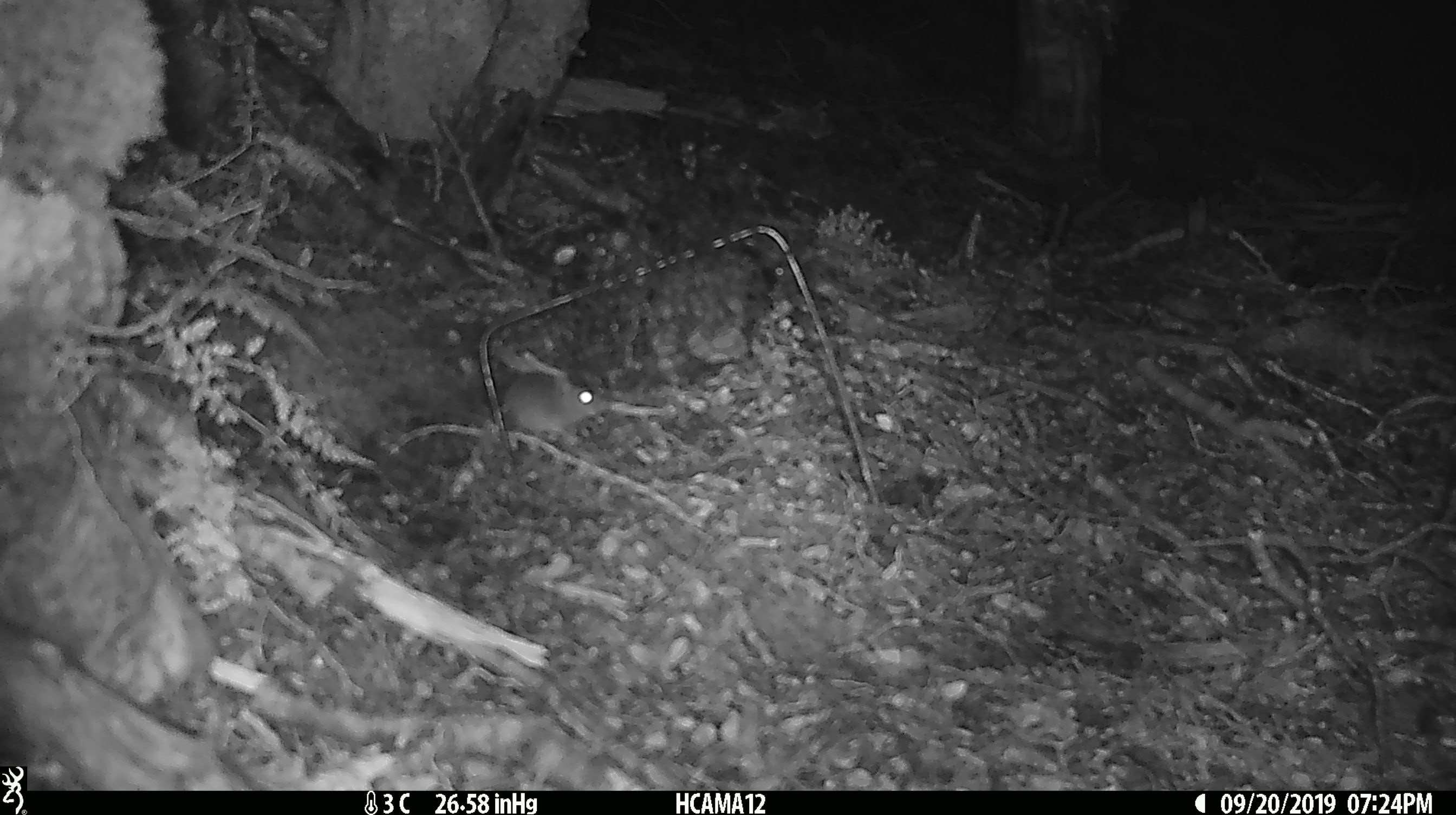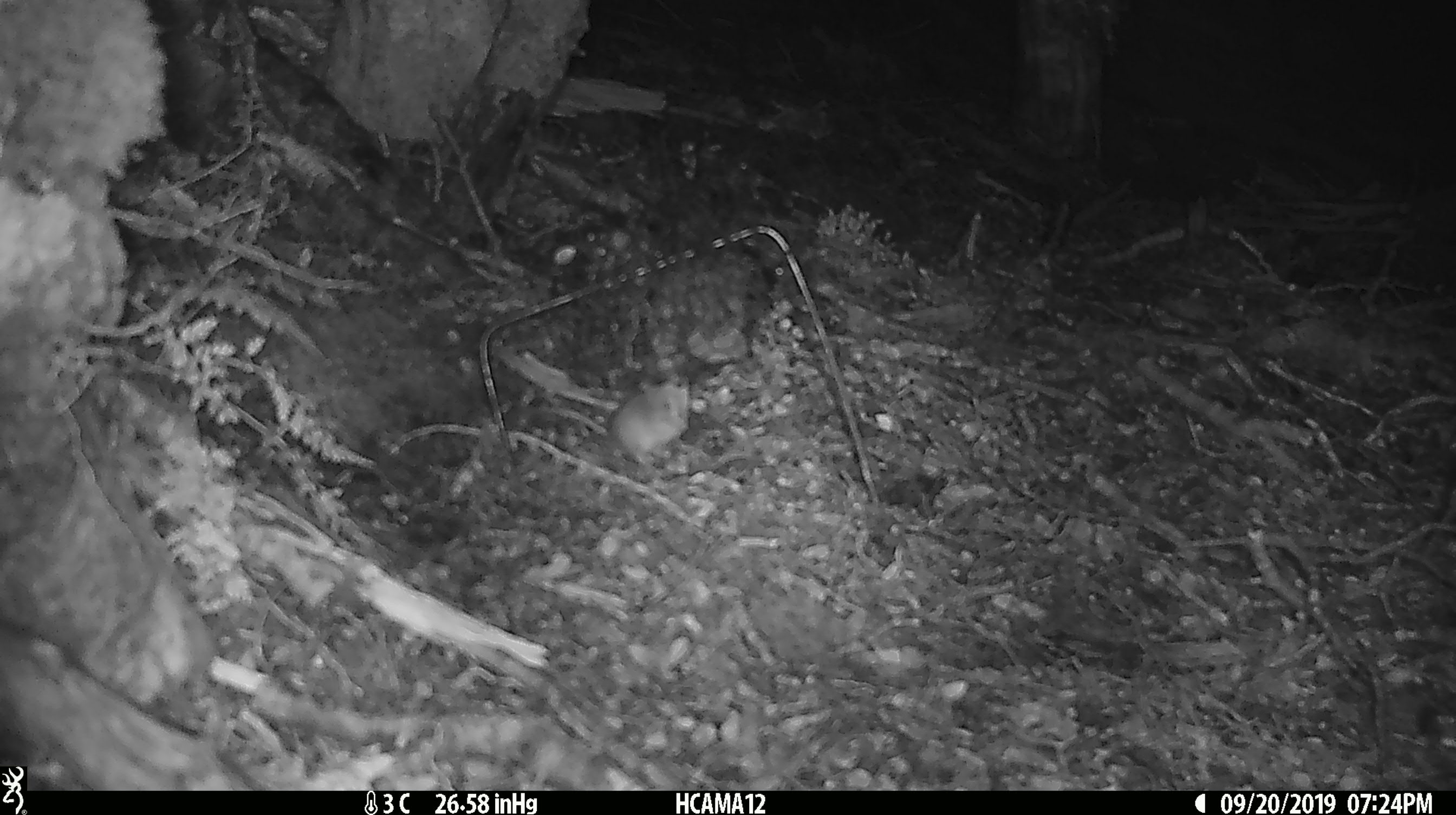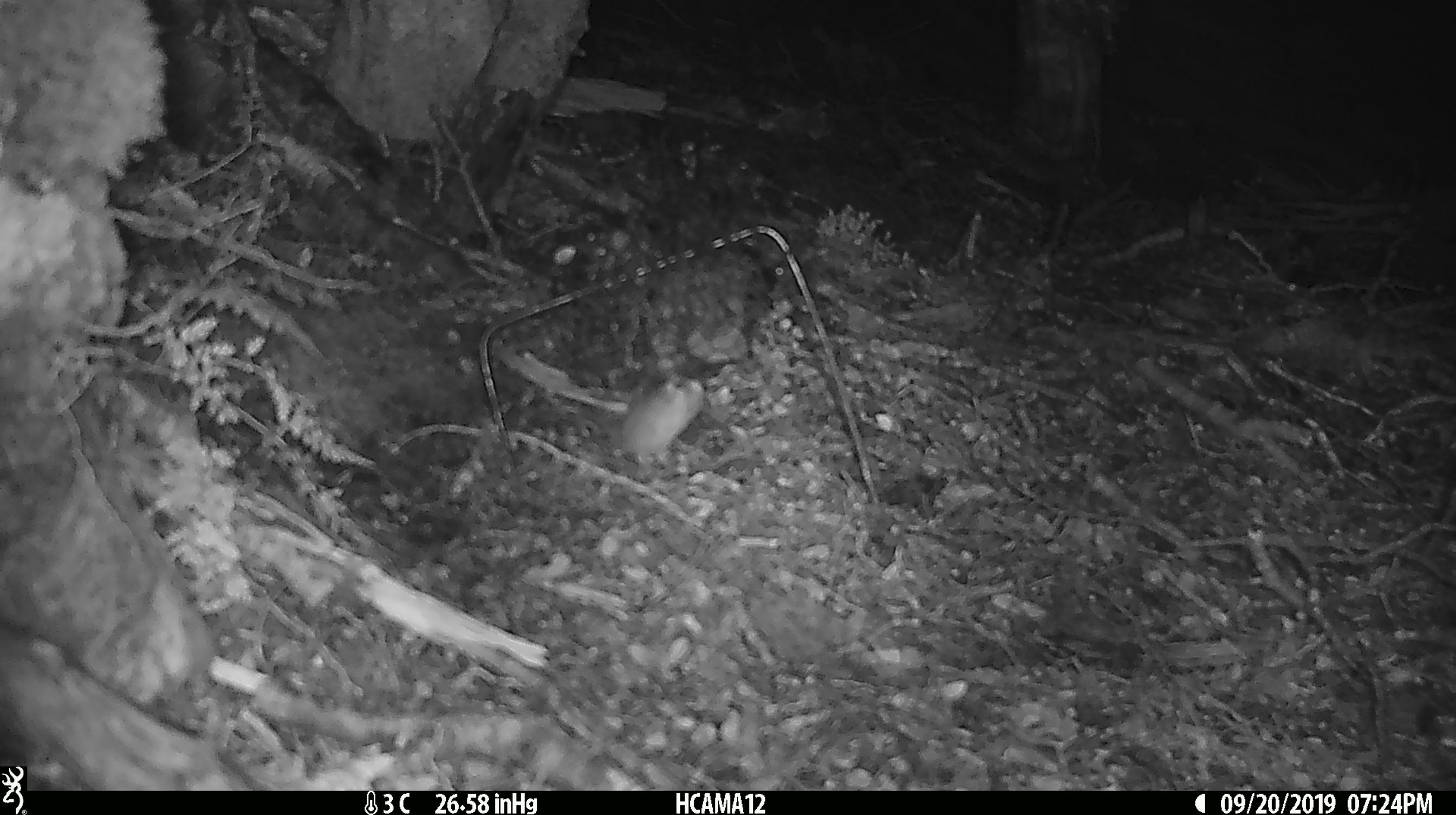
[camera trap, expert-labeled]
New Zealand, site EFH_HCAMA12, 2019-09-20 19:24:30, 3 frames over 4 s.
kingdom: Animalia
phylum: Chordata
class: Mammalia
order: Rodentia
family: Muridae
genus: Mus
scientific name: Mus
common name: mouse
Mouse (Mus).